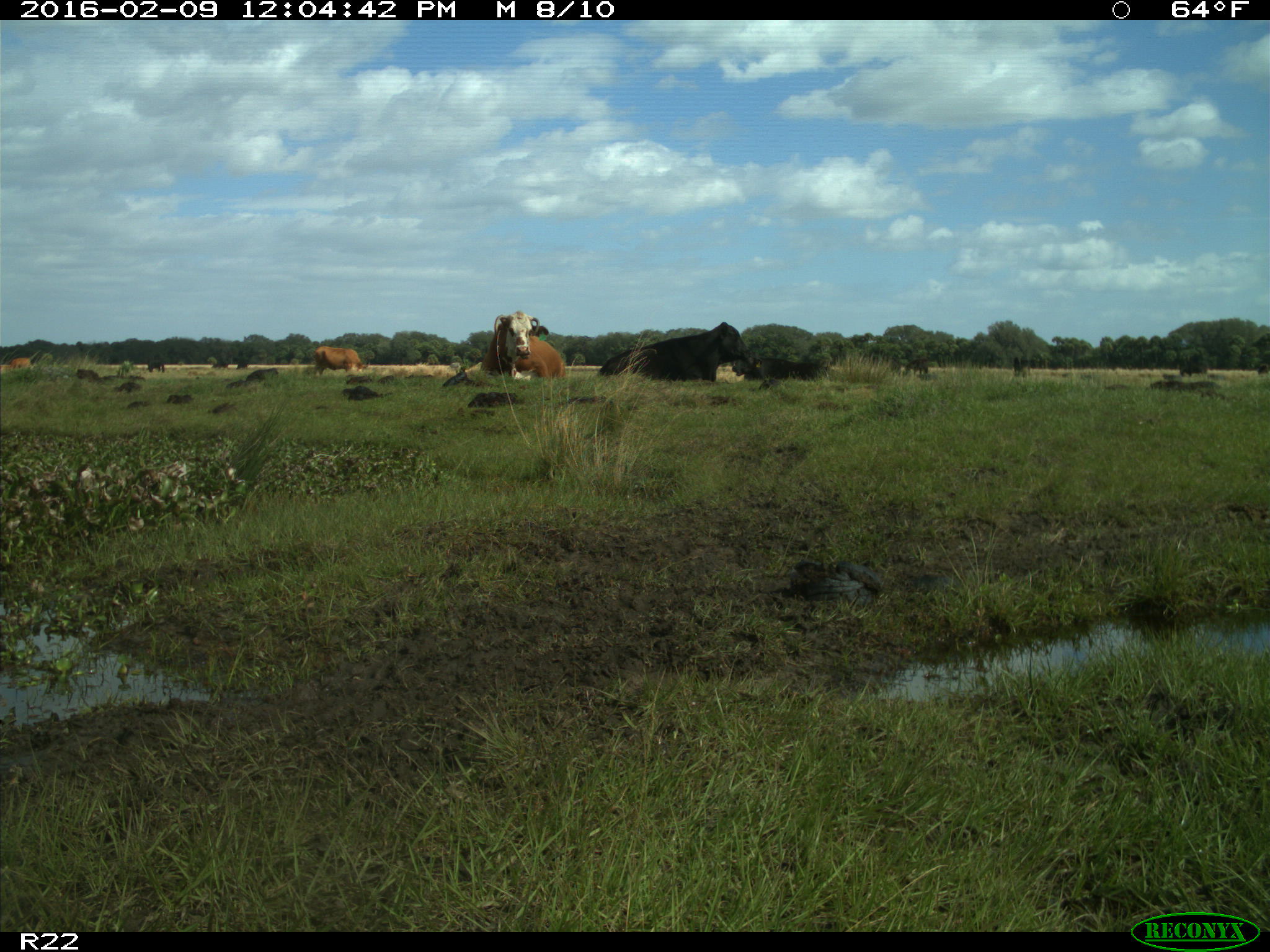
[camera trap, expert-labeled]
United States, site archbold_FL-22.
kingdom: Animalia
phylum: Chordata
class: Mammalia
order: Artiodactyla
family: Bovidae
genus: Bos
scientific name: Bos taurus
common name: domestic cow